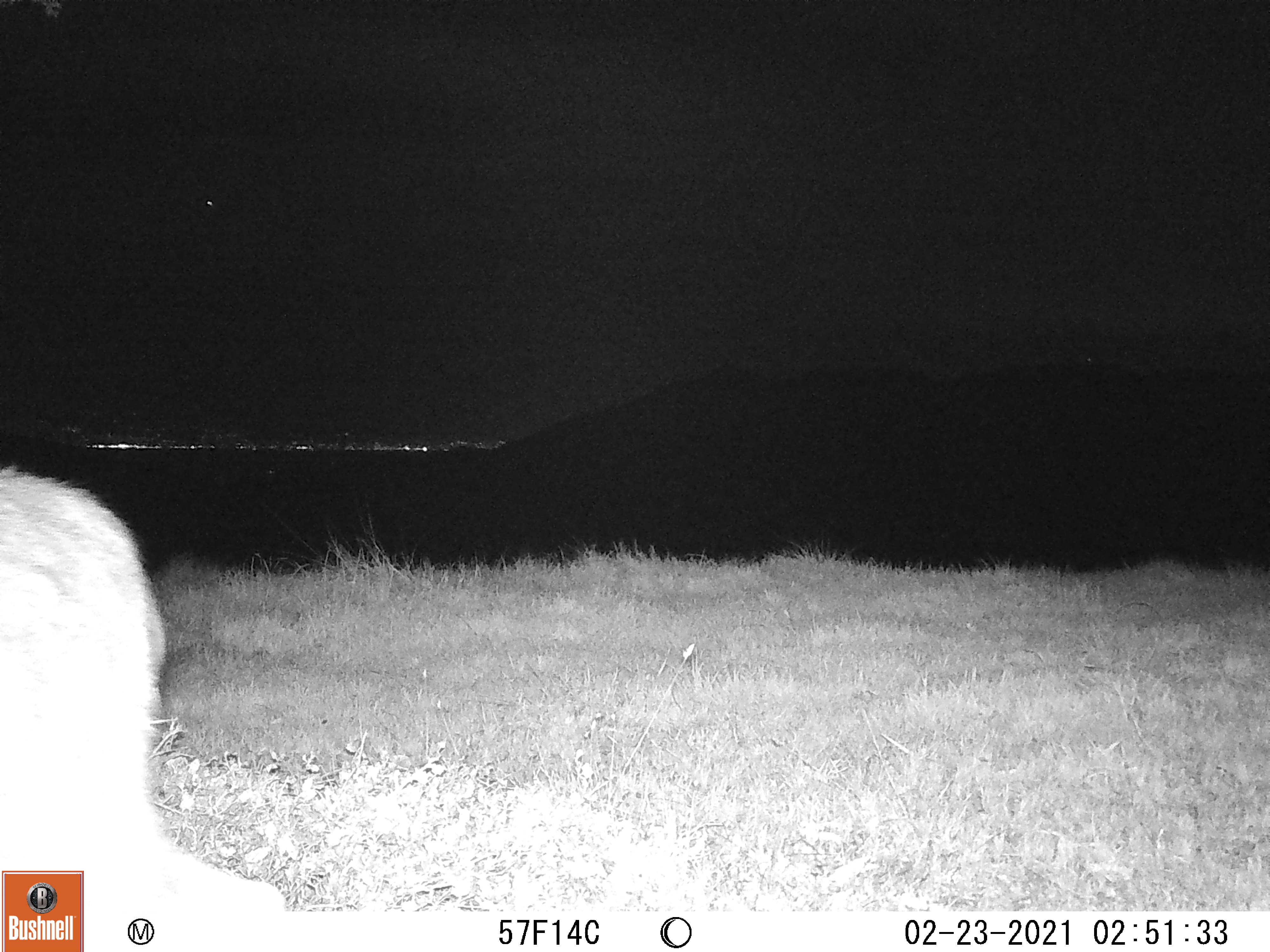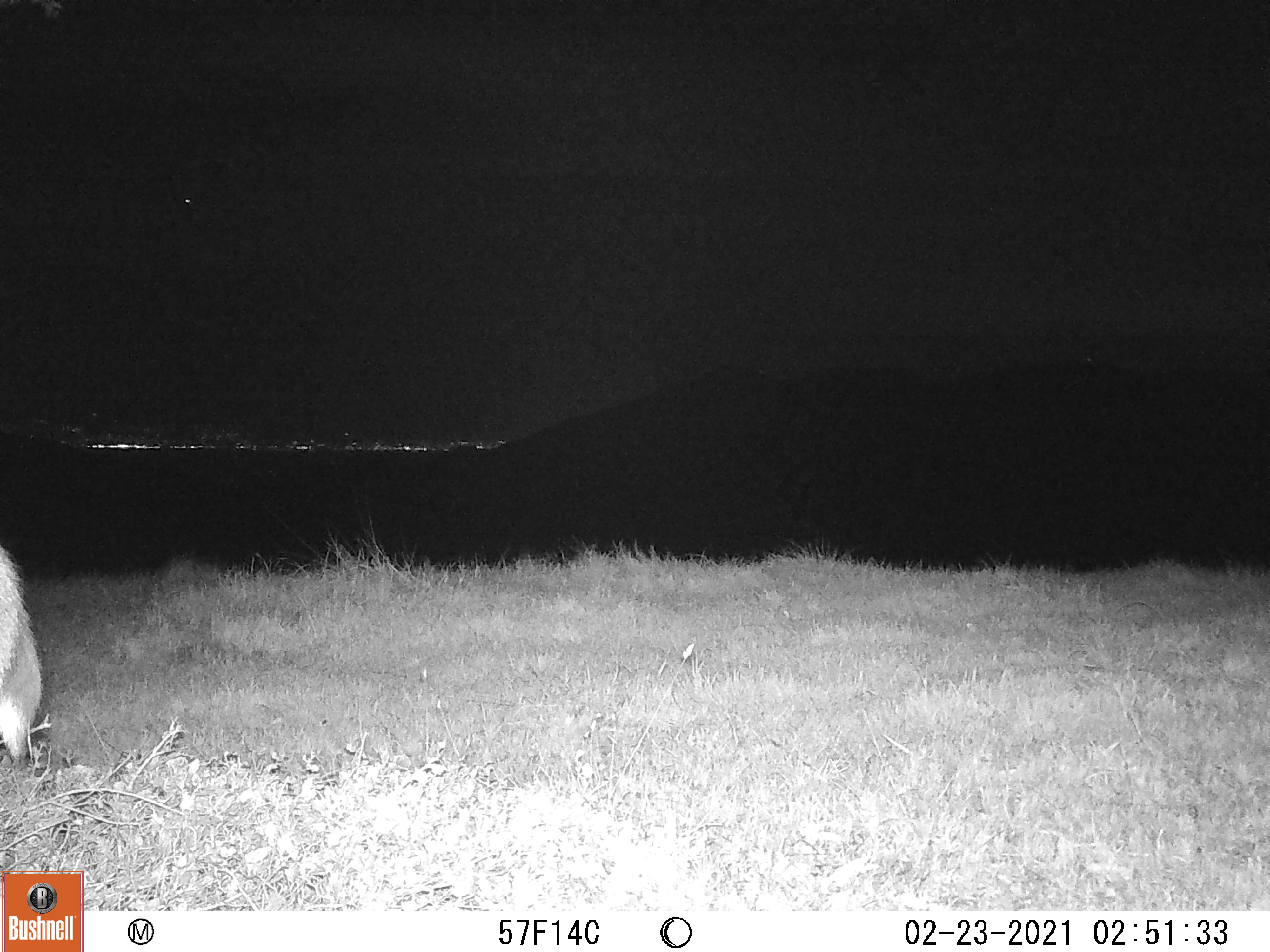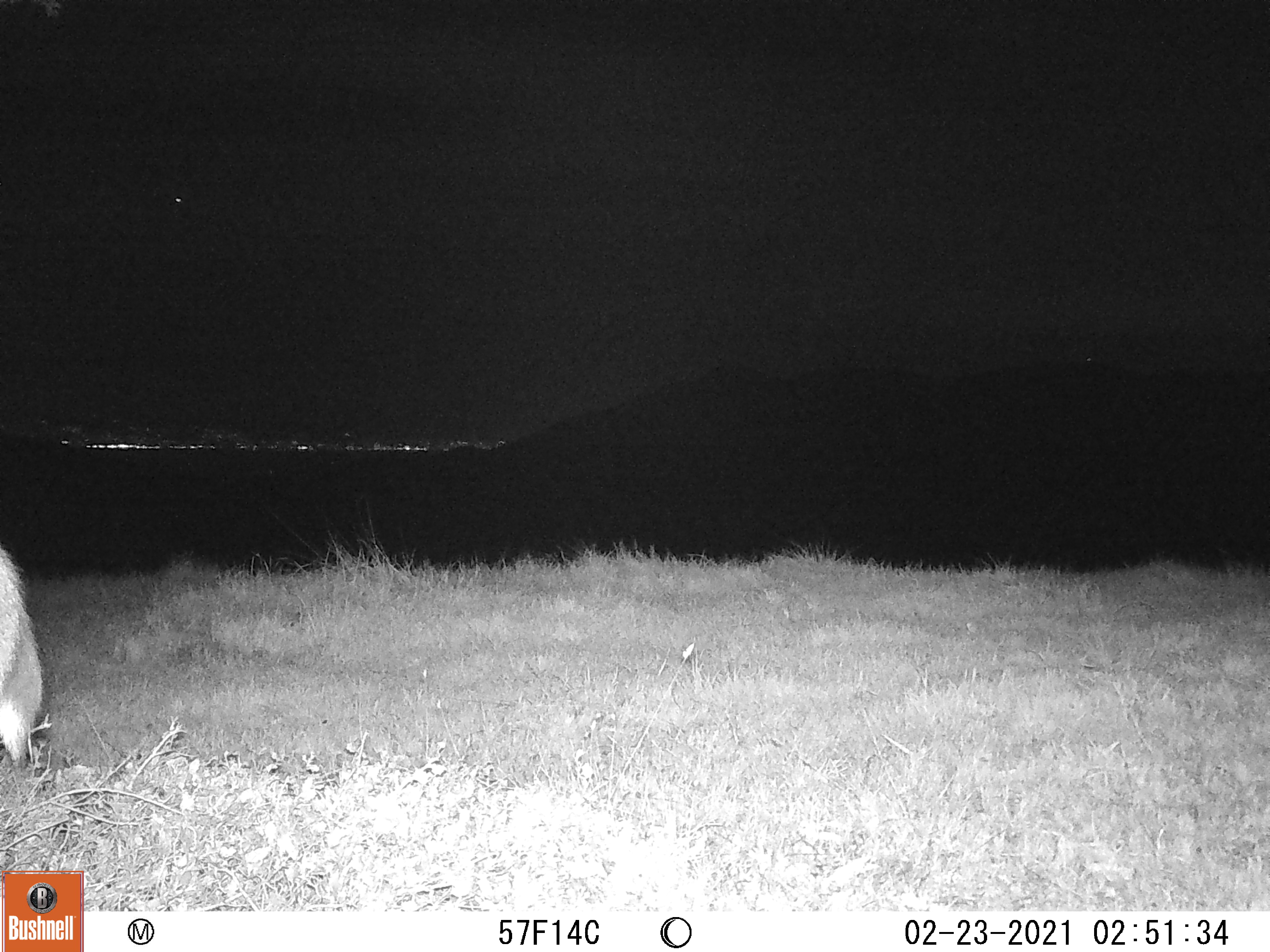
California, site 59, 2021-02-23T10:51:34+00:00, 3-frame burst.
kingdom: Animalia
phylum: Chordata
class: Mammalia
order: Artiodactyla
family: Cervidae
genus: Odocoileus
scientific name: Odocoileus hemionus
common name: mule deer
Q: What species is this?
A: Mule deer (Odocoileus hemionus).